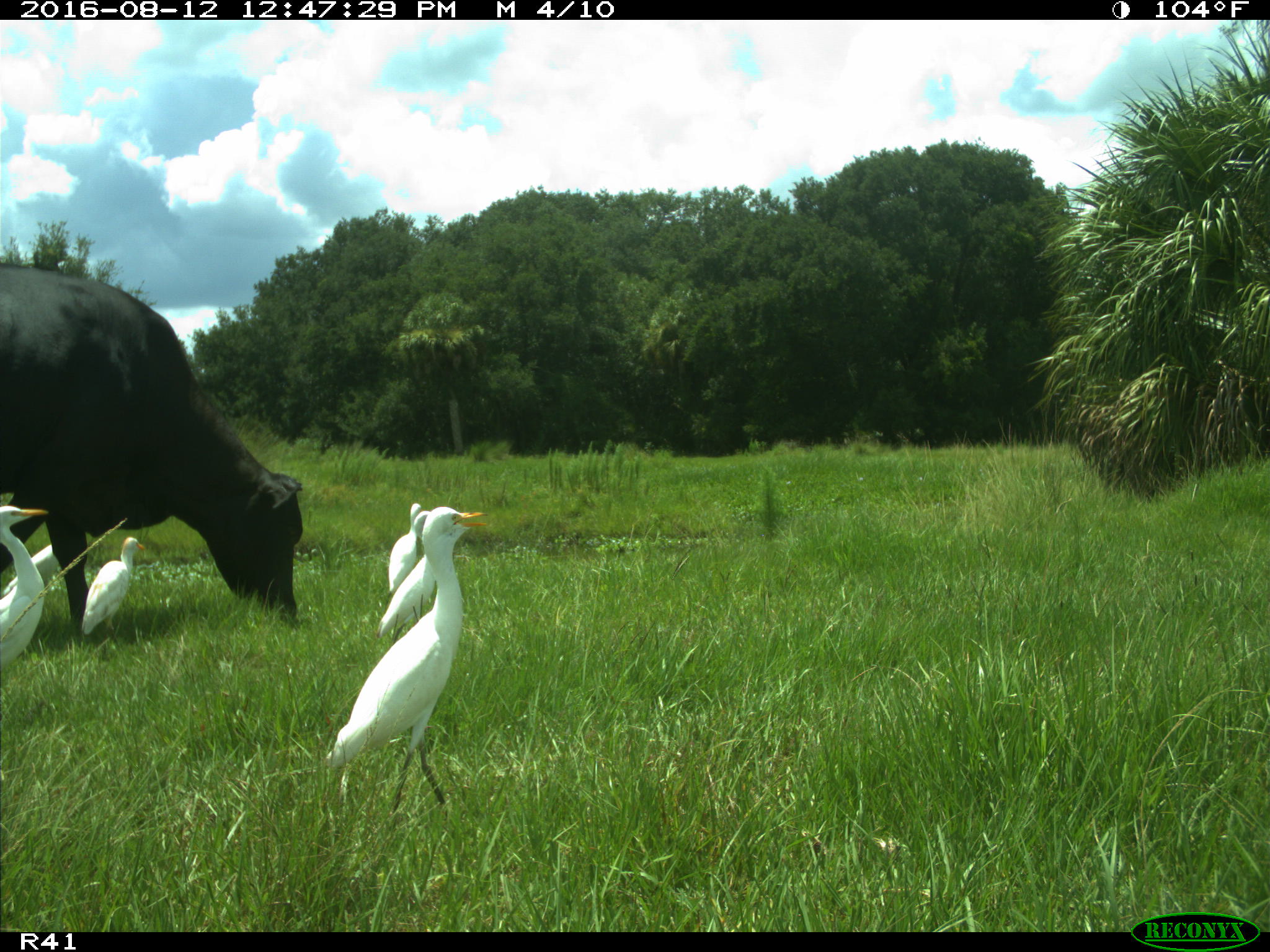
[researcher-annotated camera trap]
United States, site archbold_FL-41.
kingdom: Animalia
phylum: Chordata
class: Mammalia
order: Artiodactyla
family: Bovidae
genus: Bos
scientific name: Bos taurus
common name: domestic cow